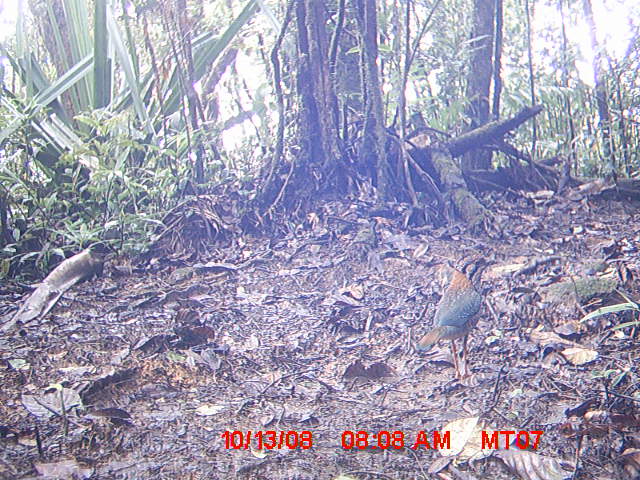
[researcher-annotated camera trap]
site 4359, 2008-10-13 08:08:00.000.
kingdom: Animalia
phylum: Chordata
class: Aves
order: Coraciiformes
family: Brachypteraciidae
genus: Brachypteracias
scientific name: Brachypteracias squamiger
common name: scaly ground-roller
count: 1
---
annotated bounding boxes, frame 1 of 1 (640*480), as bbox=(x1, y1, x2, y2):
brachypteracias squamiger: bbox=(413, 252, 501, 381); bbox=(36, 239, 118, 287)